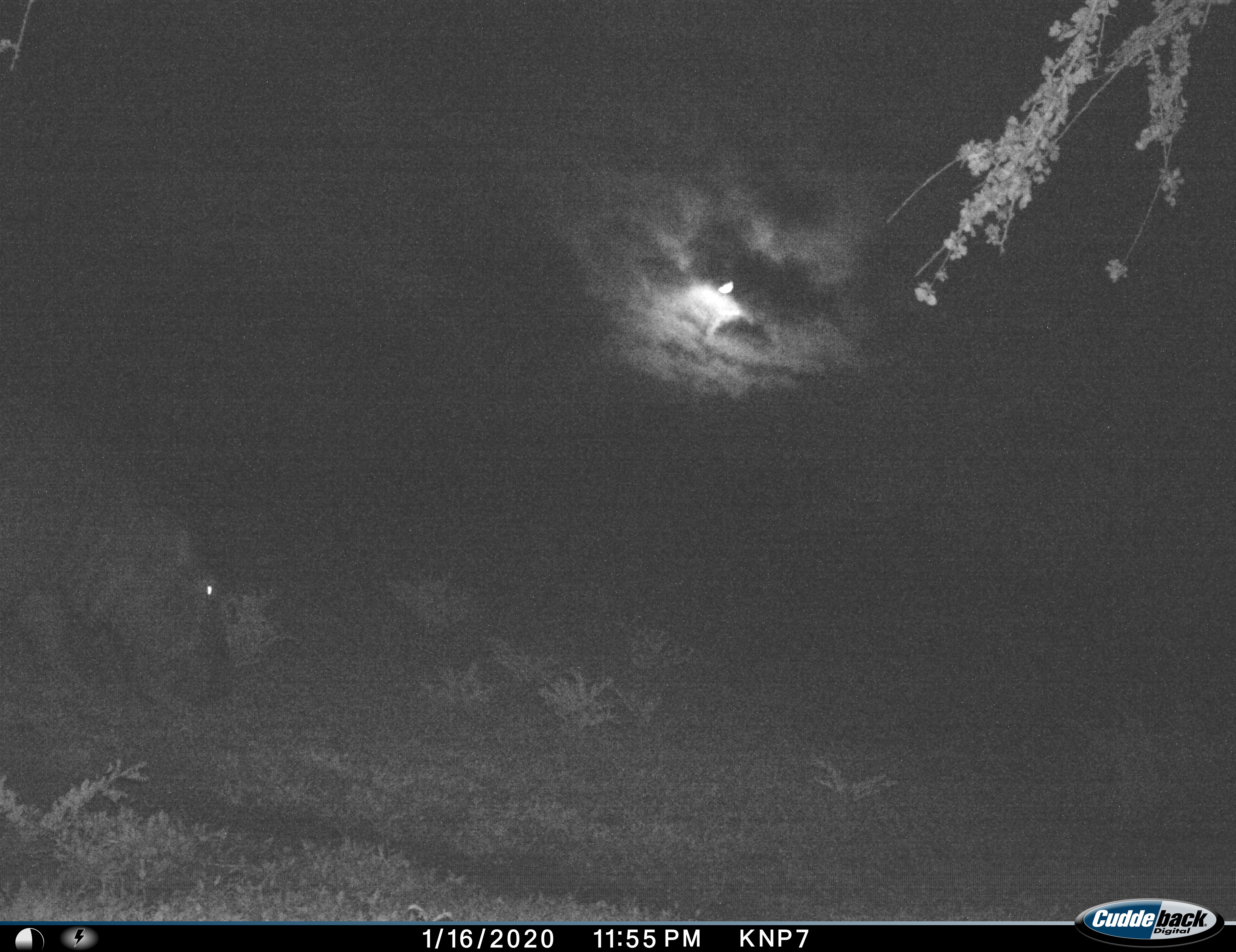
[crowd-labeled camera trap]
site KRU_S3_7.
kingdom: Animalia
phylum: Chordata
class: Mammalia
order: Artiodactyla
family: Hippopotamidae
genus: Hippopotamus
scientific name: Hippopotamus amphibius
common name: hippopotamus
Hippopotamus (Hippopotamus amphibius), count 1. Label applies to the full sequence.